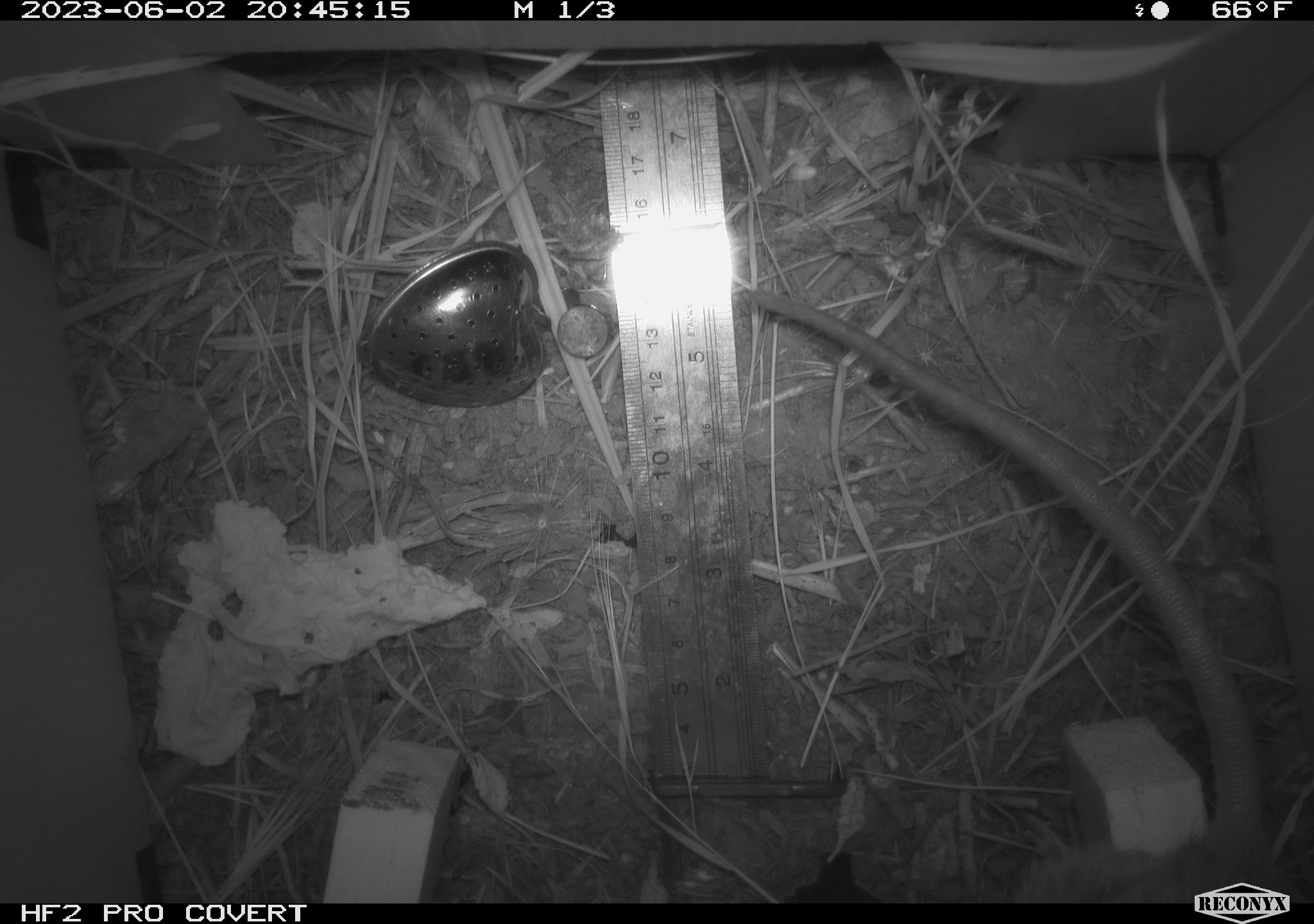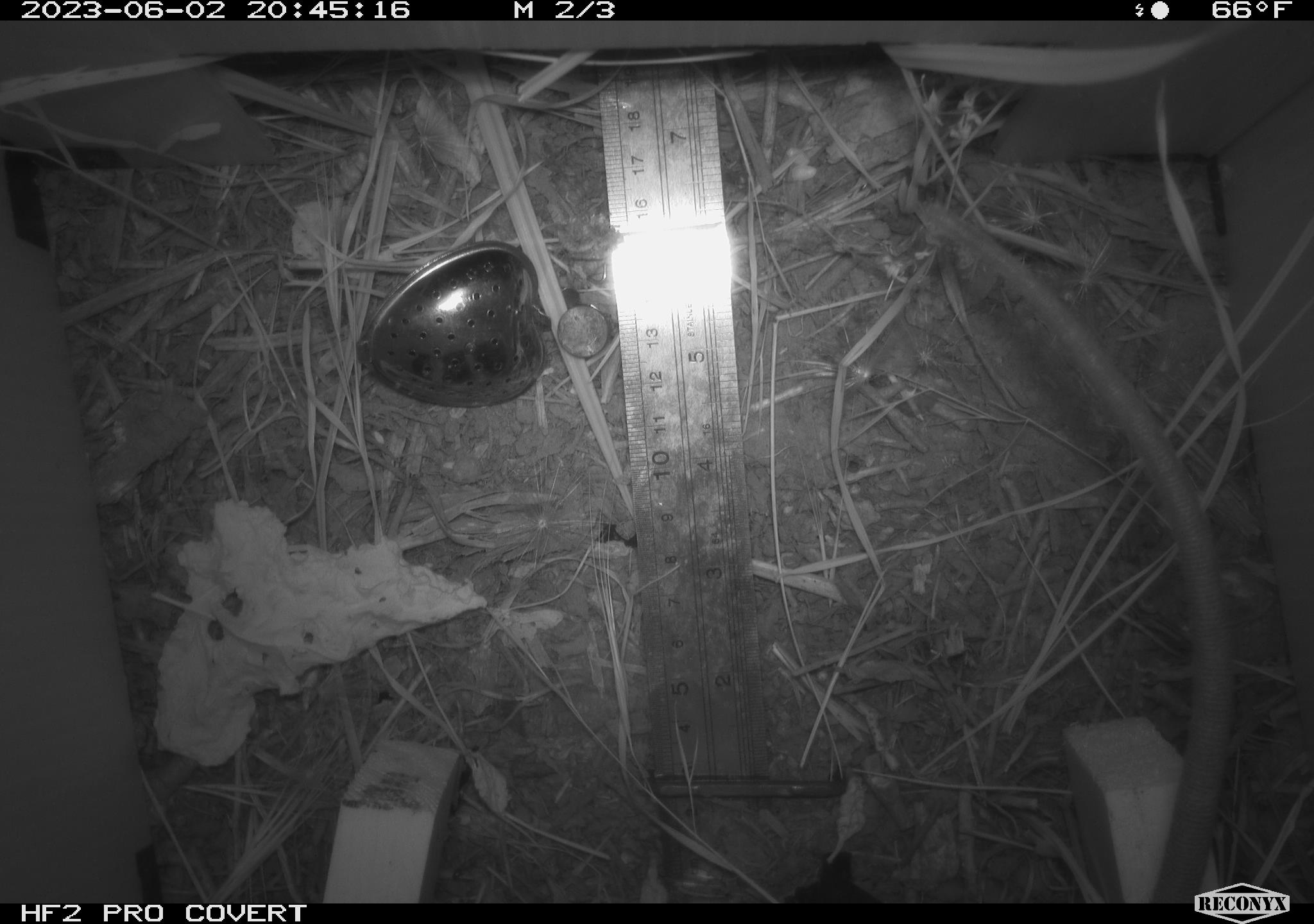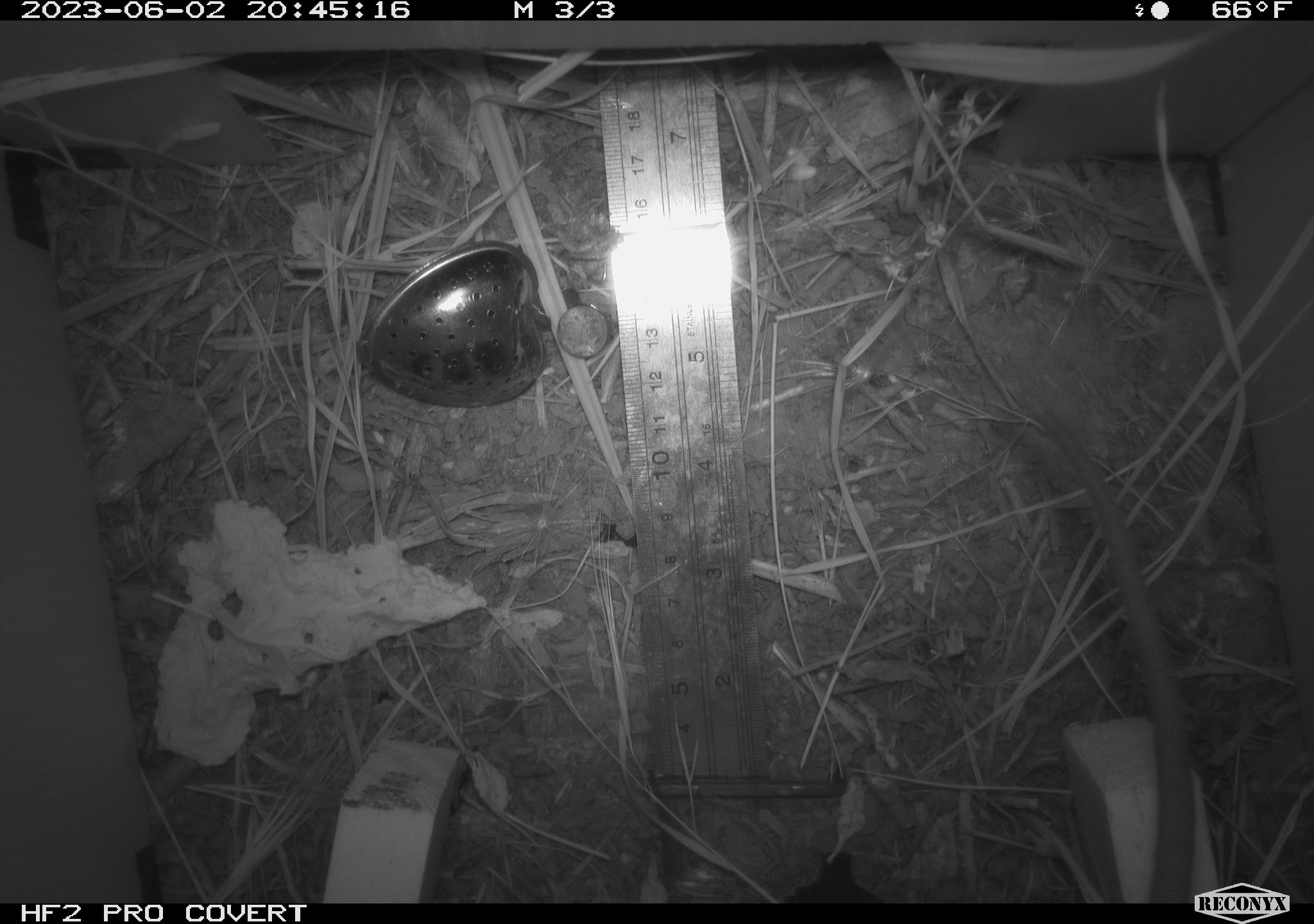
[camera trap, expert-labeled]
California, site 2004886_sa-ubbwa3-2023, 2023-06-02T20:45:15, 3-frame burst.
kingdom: Animalia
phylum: Chordata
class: Mammalia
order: Rodentia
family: Muridae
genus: Rattus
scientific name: Rattus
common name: rat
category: rattus species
Rattus species (rat) (Rattus).